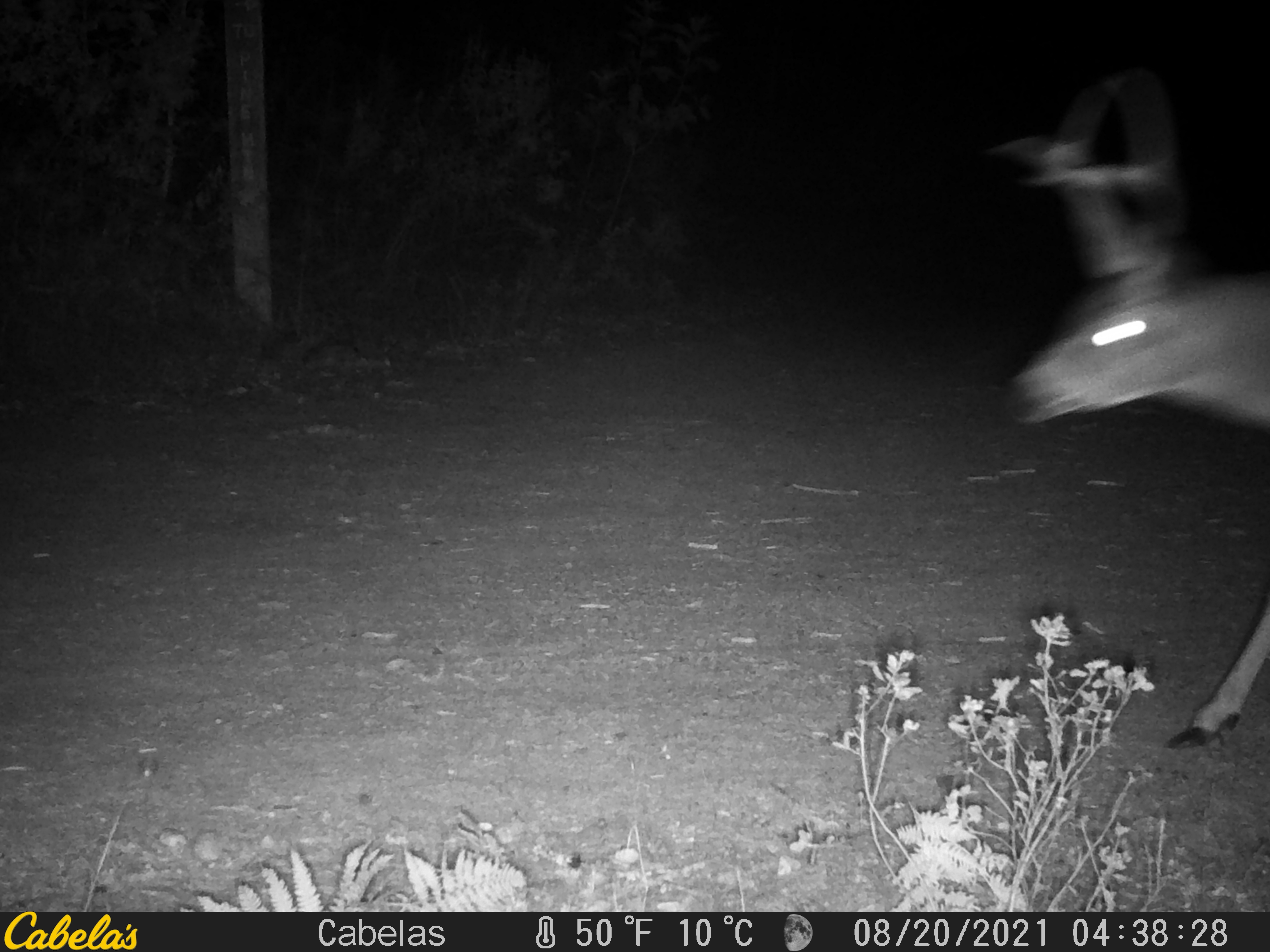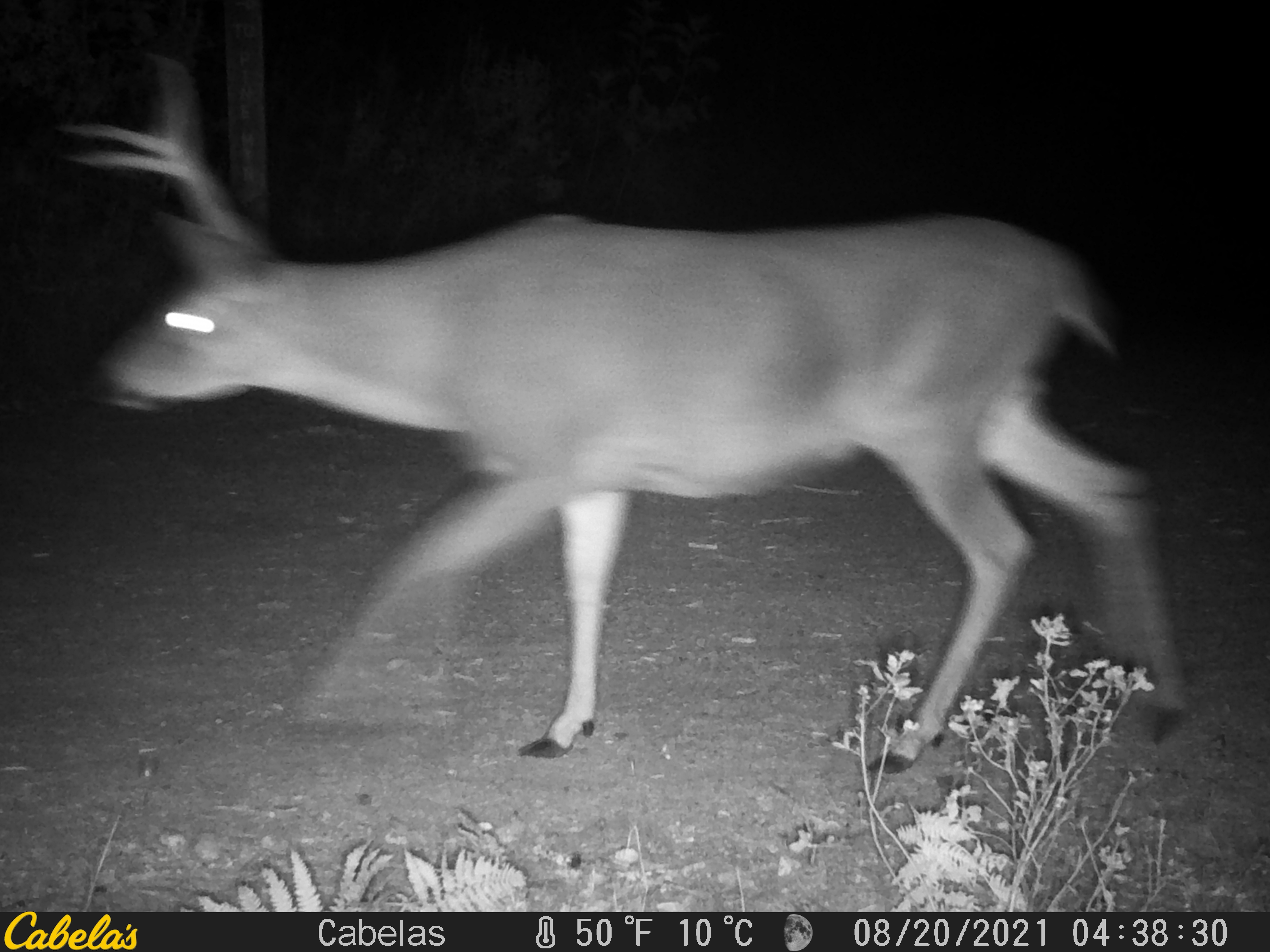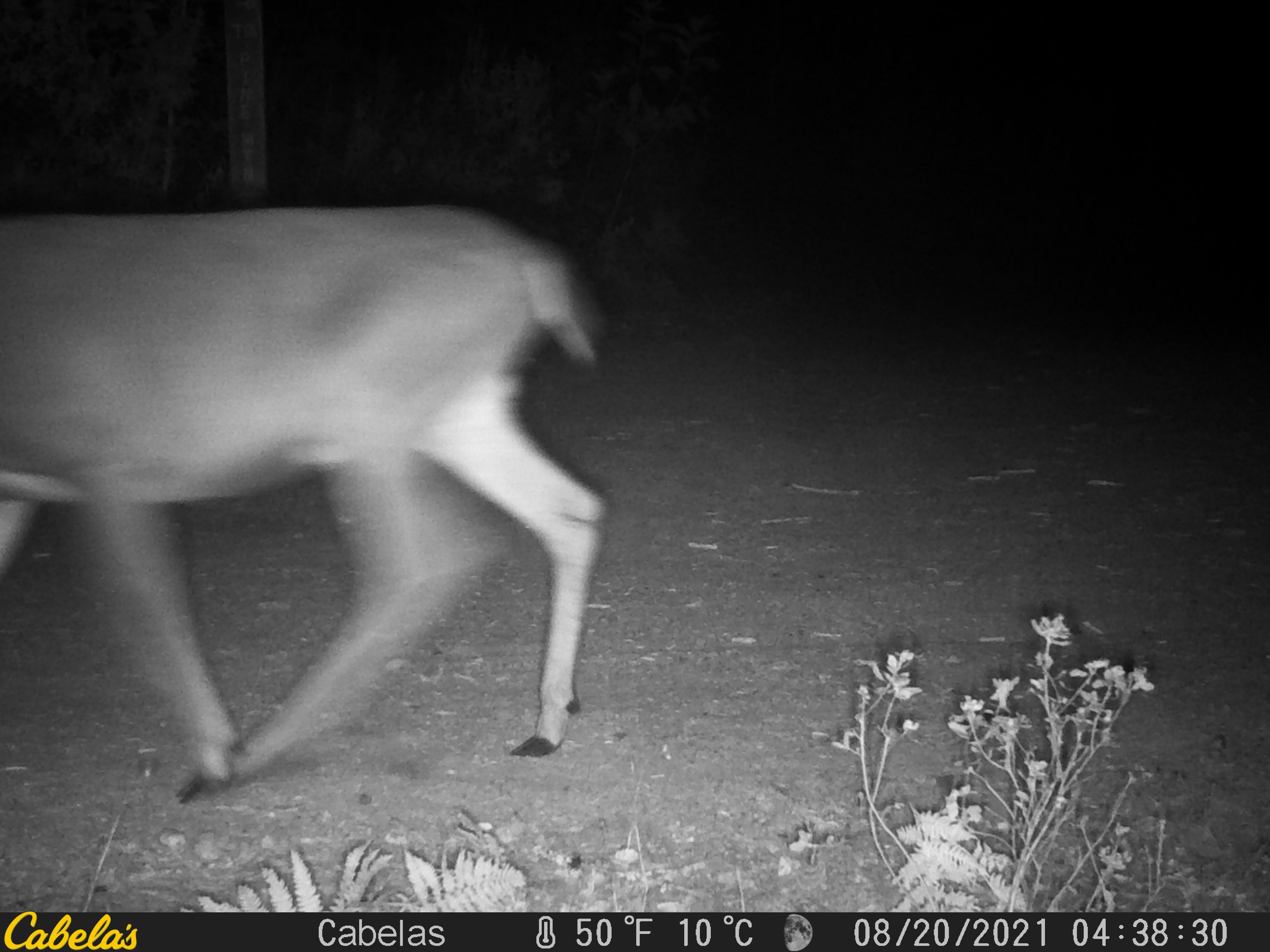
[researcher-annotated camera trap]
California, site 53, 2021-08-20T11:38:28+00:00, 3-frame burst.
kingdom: Animalia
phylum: Chordata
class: Mammalia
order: Artiodactyla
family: Cervidae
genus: Odocoileus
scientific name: Odocoileus hemionus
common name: mule deer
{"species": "mule deer (Odocoileus hemionus)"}